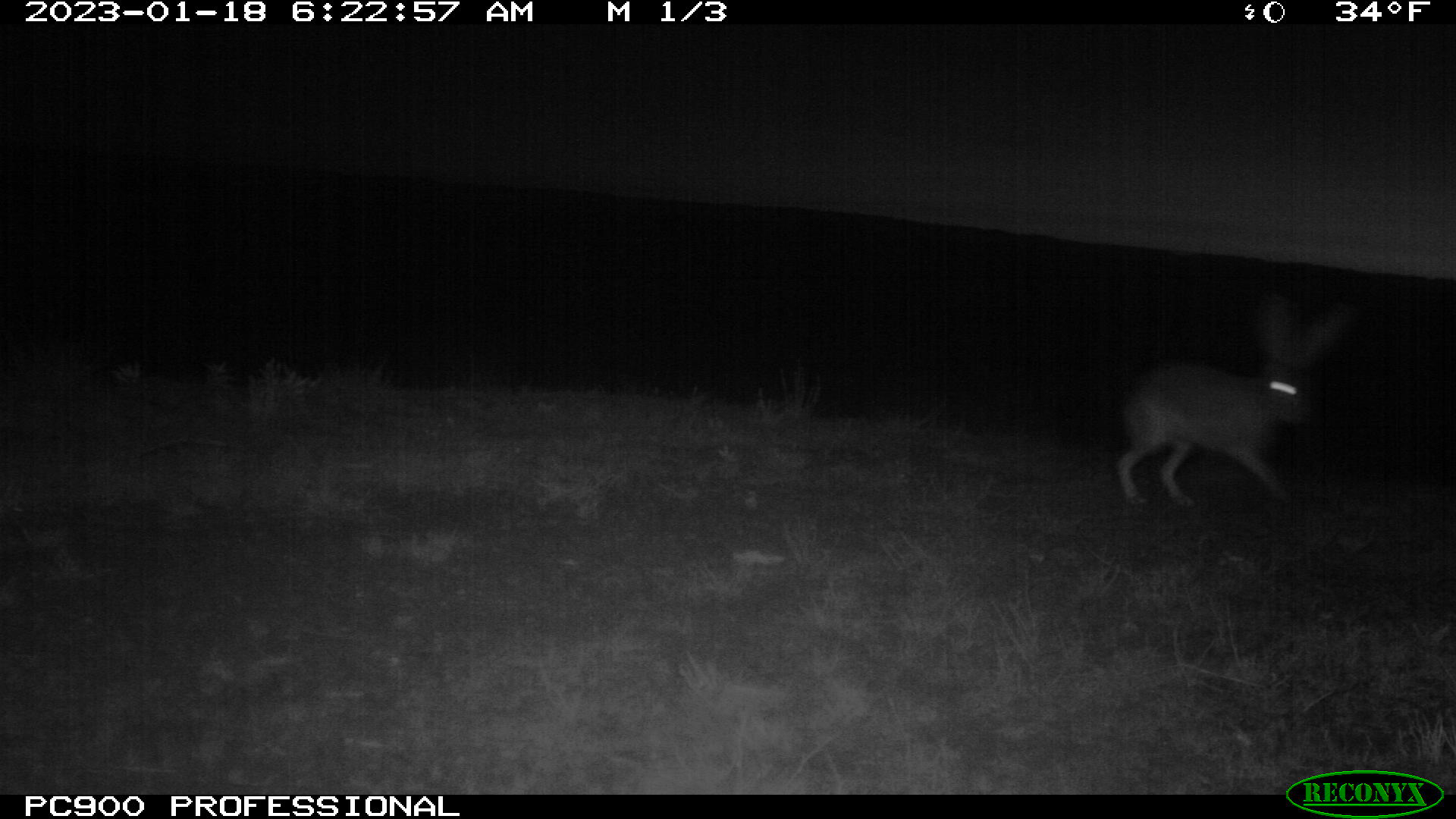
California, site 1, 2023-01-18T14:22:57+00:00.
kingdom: Animalia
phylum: Chordata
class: Mammalia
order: Lagomorpha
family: Leporidae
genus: Lepus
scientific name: Lepus californicus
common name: black-tailed jackrabbit